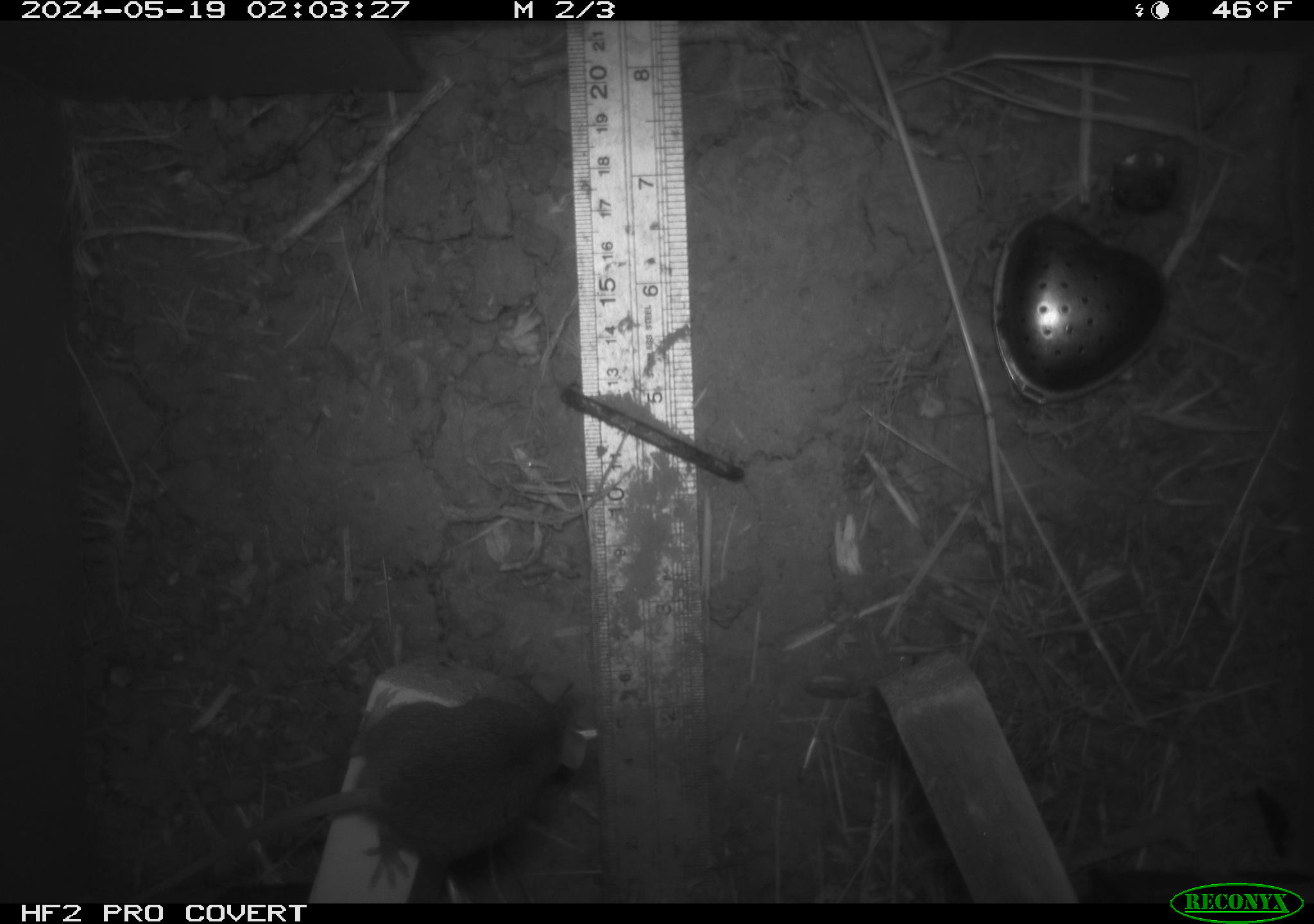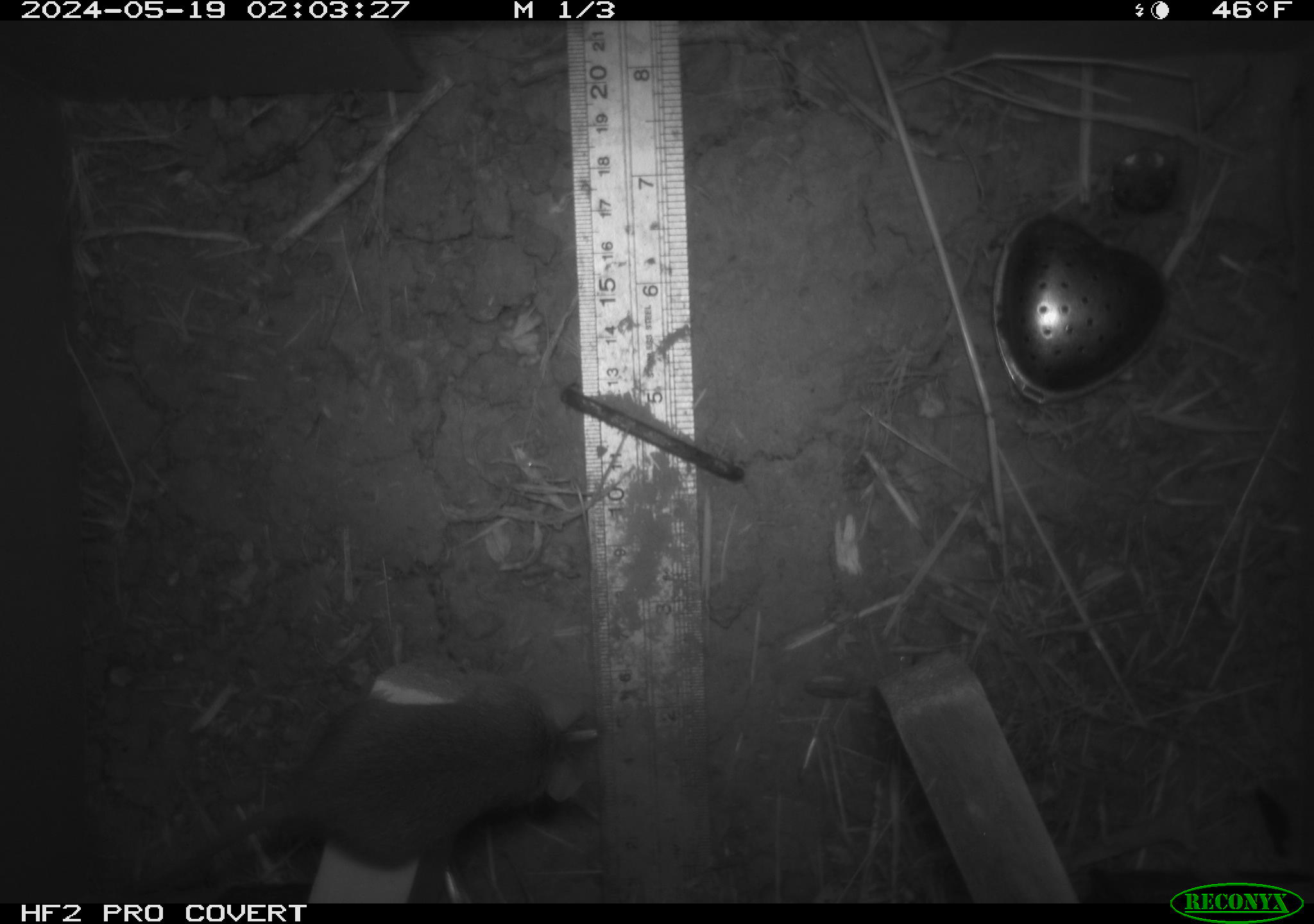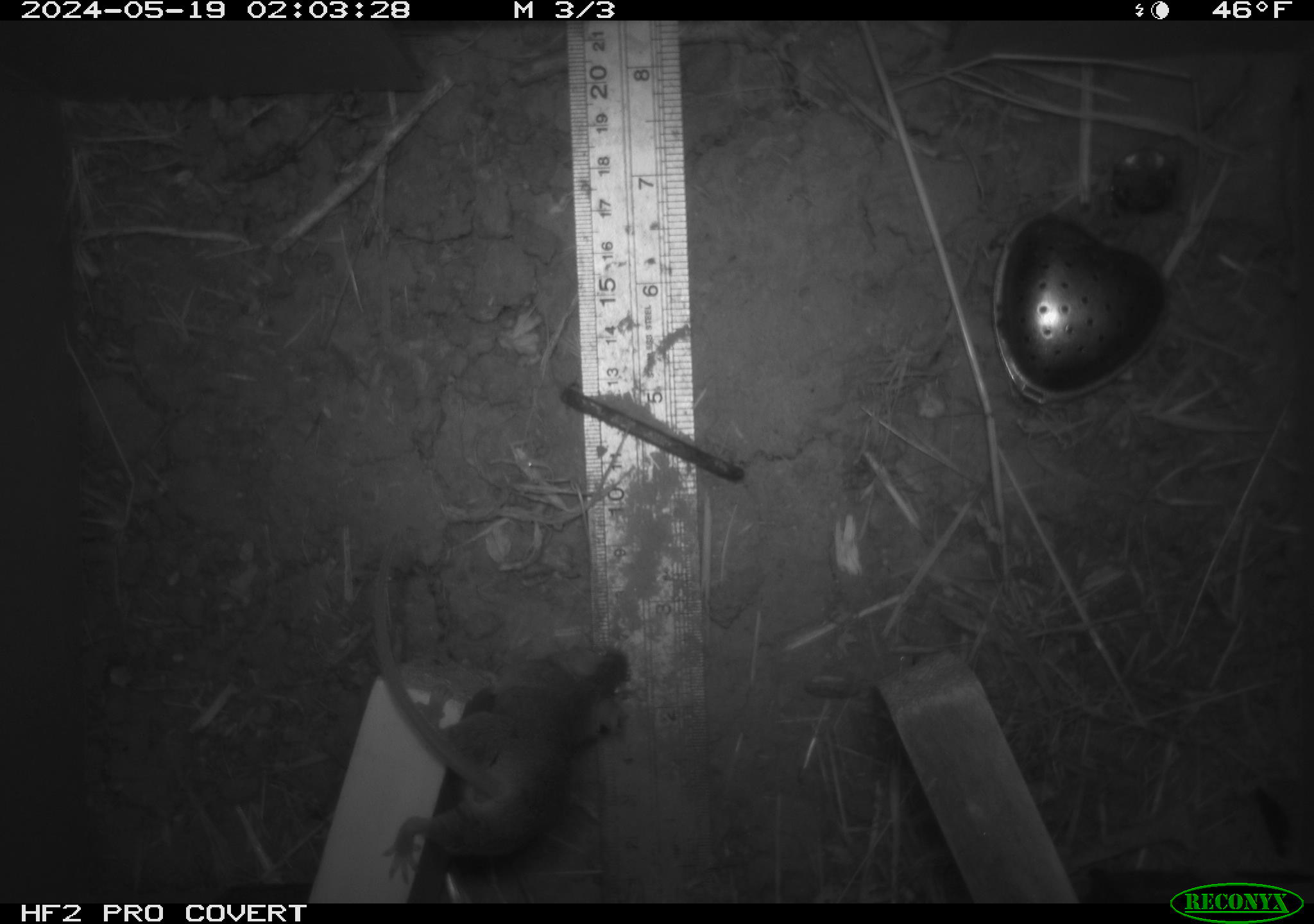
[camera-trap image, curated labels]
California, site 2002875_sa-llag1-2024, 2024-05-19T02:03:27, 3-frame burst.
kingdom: Animalia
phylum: Chordata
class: Mammalia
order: Rodentia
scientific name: Rodentia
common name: mouse species